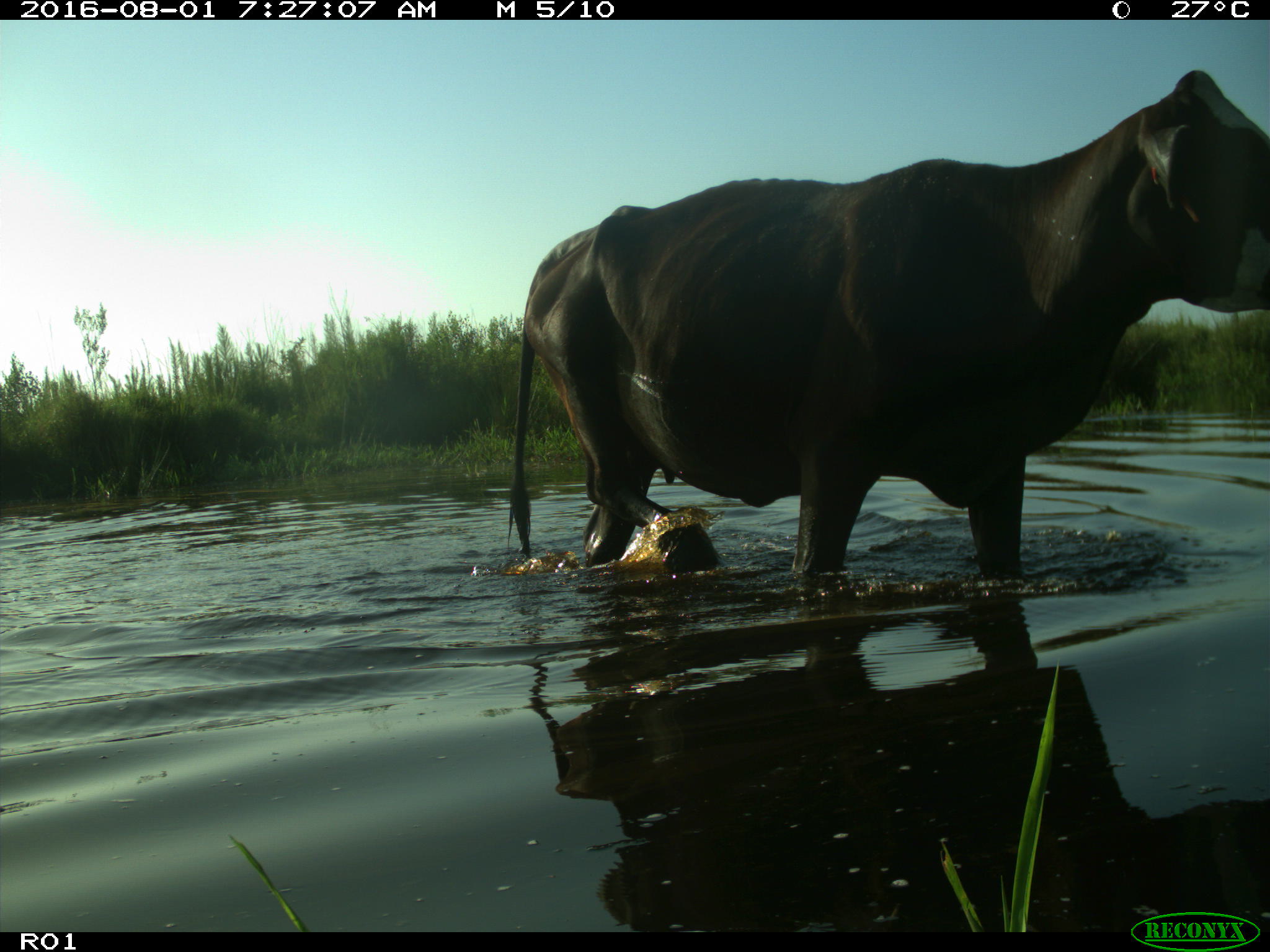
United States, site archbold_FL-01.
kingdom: Animalia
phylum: Chordata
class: Mammalia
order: Artiodactyla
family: Bovidae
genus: Bos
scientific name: Bos taurus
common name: domestic cow